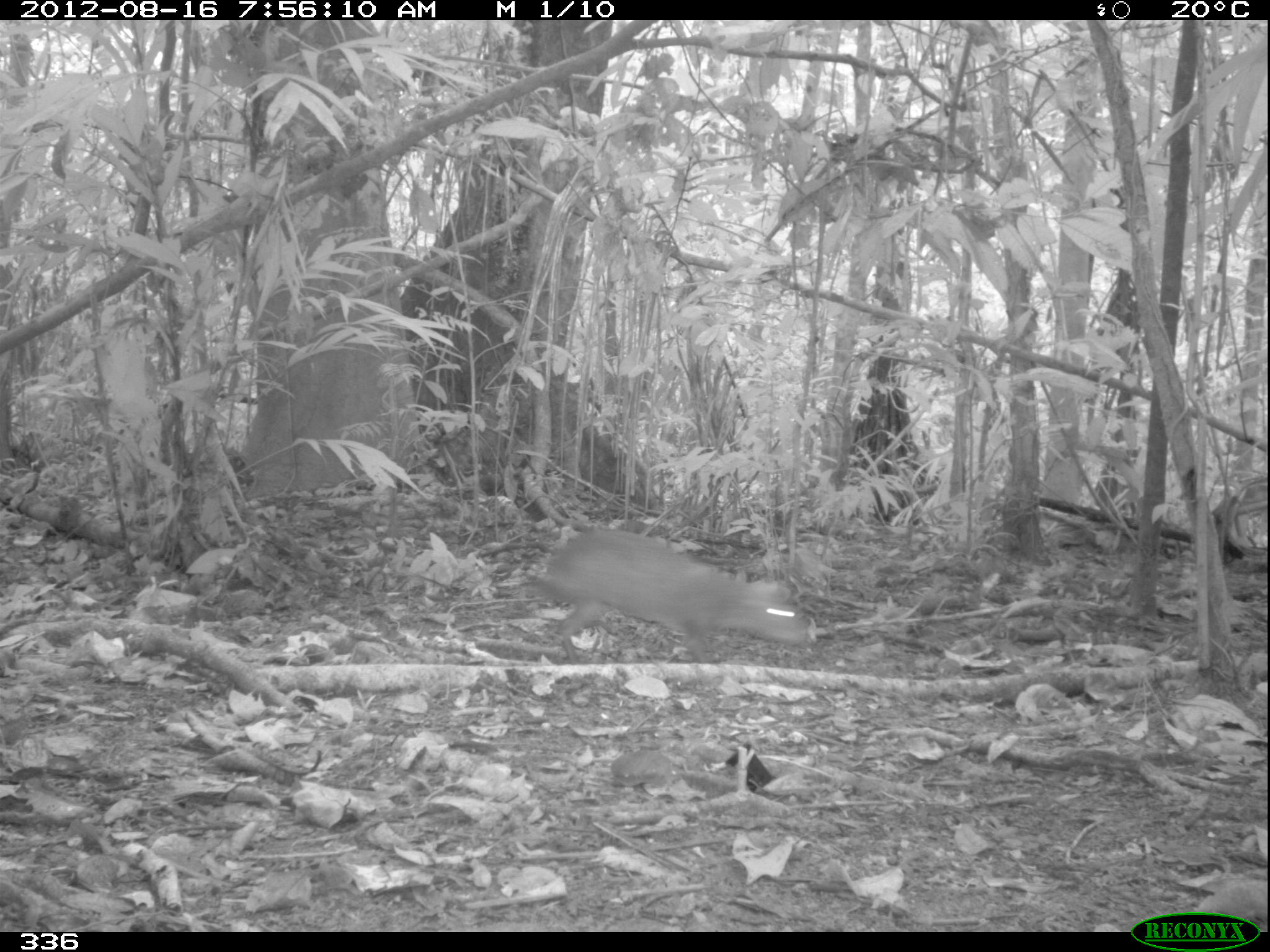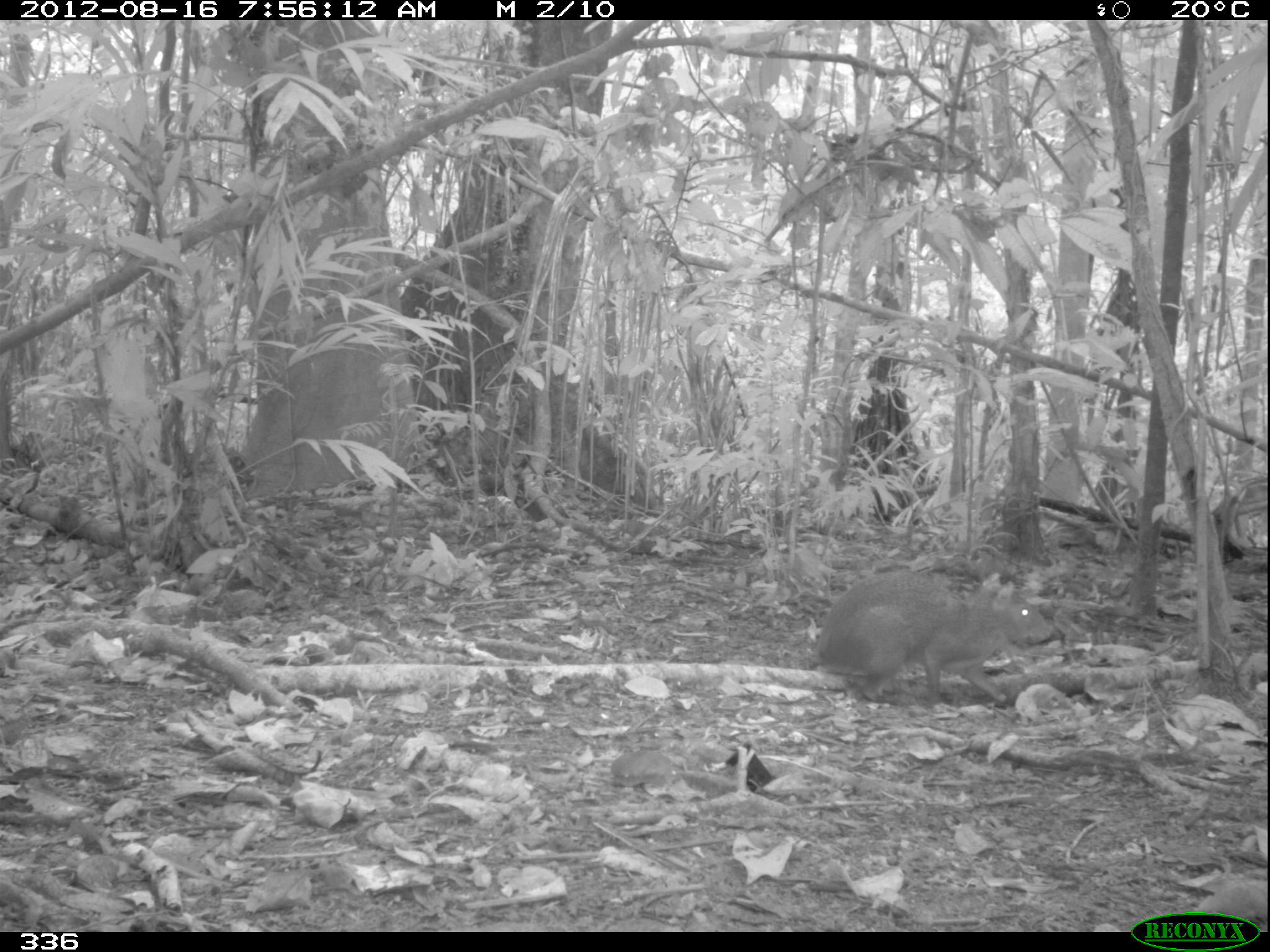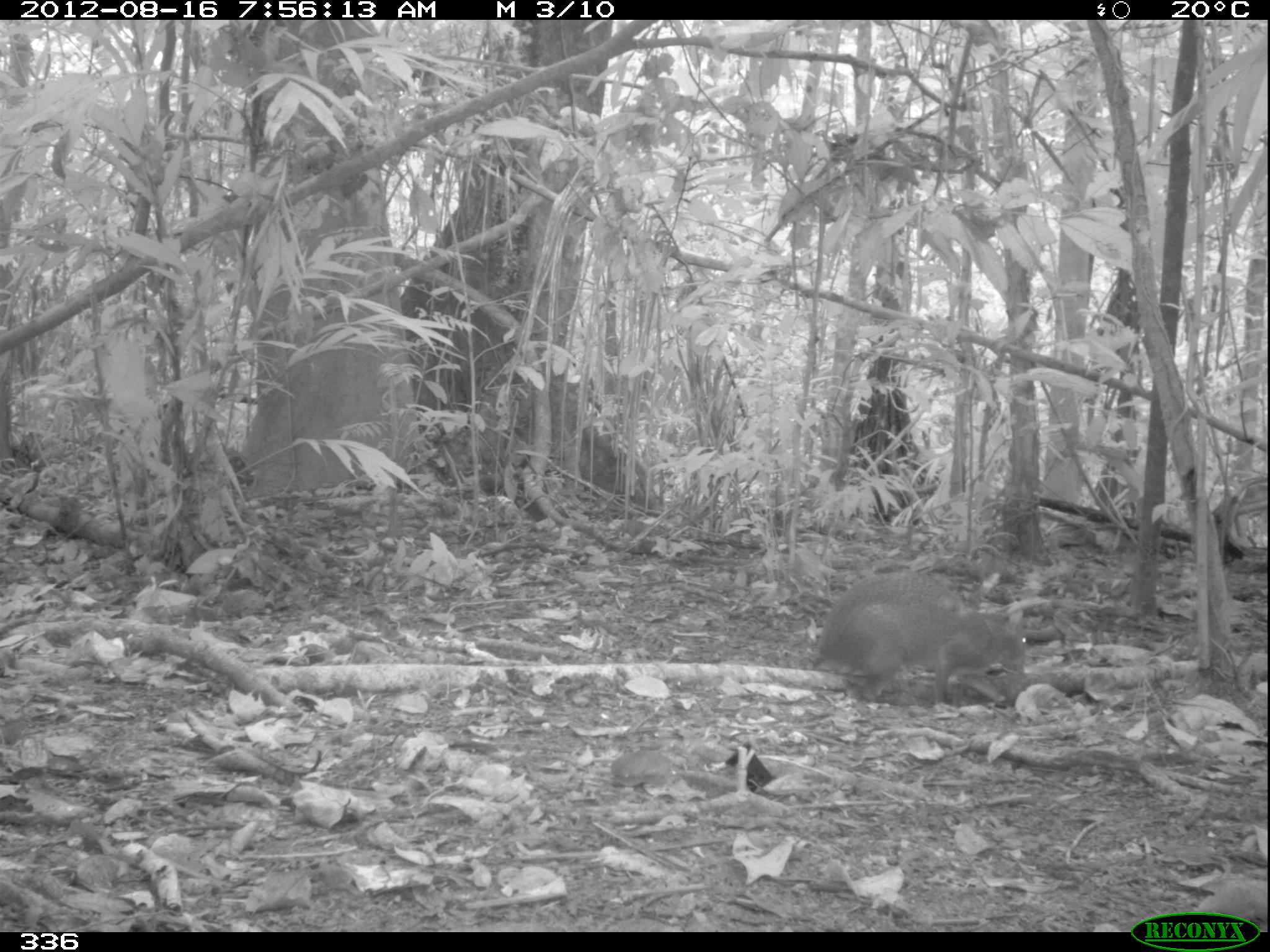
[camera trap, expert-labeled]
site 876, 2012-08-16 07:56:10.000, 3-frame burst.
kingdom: Animalia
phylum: Chordata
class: Mammalia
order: Rodentia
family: Dasyproctidae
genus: Dasyprocta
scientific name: Dasyprocta punctata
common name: central american agouti